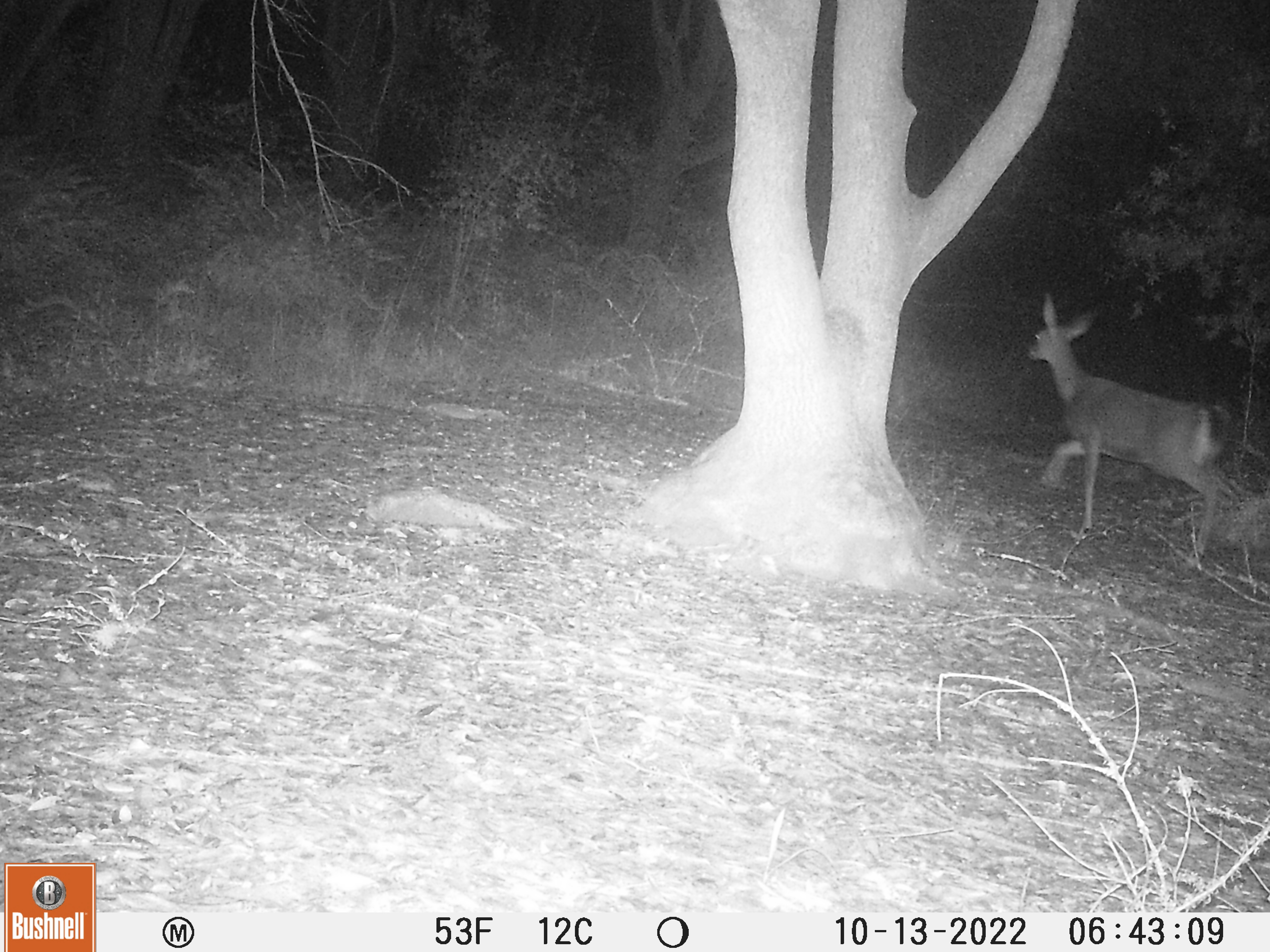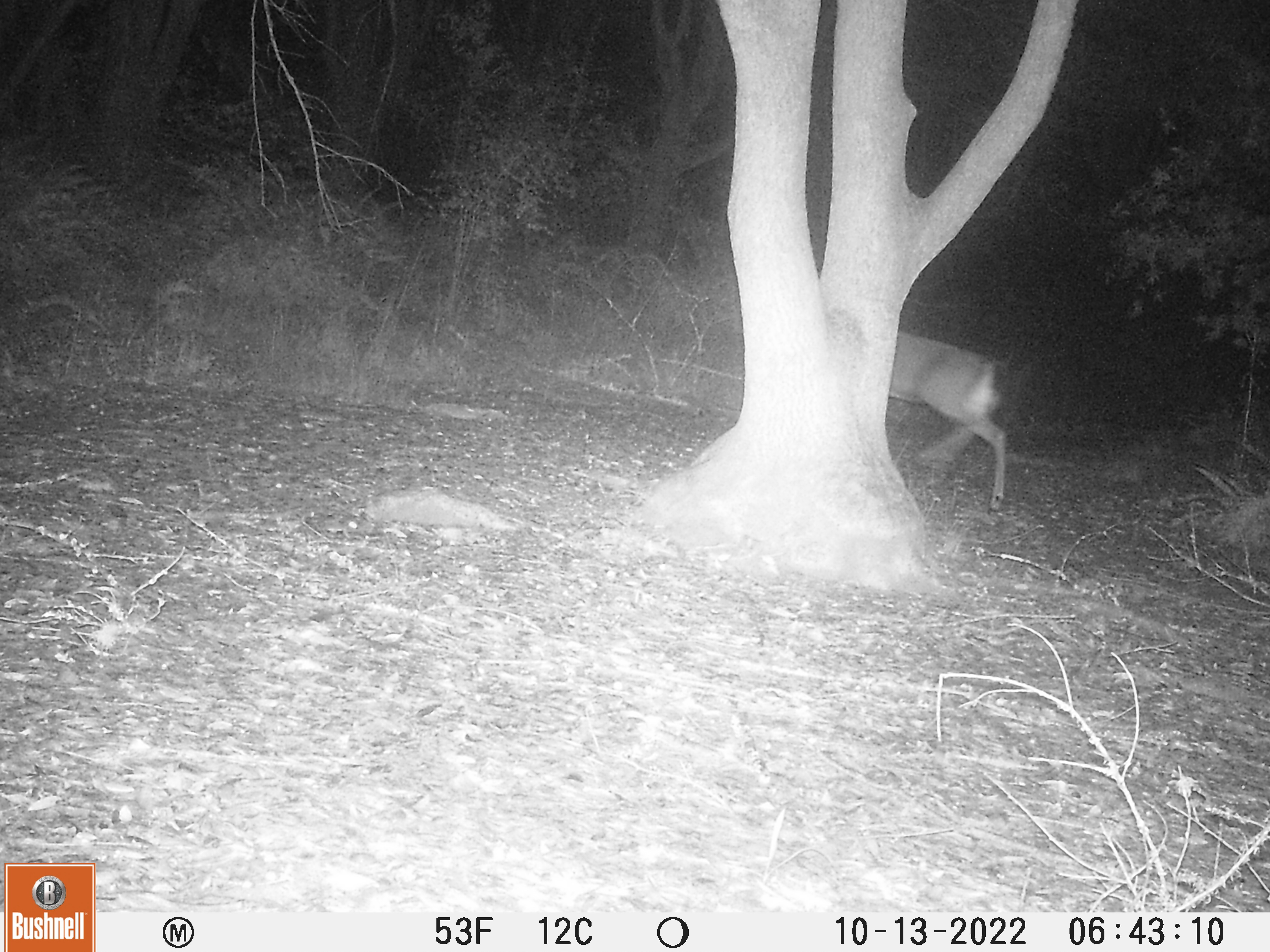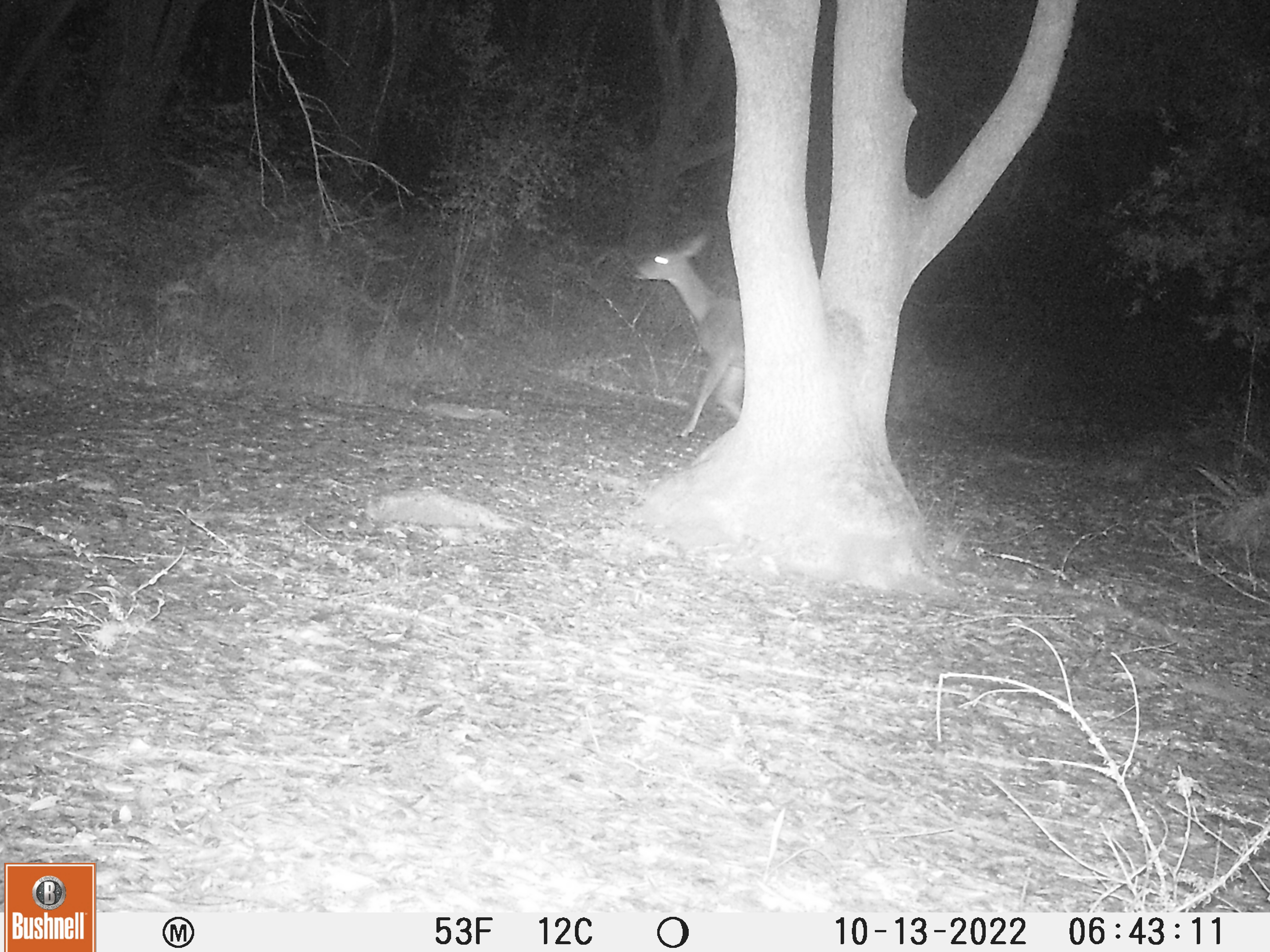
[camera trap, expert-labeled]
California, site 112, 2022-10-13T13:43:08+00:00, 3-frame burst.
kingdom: Animalia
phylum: Chordata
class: Mammalia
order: Artiodactyla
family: Cervidae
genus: Odocoileus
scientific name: Odocoileus hemionus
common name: mule deer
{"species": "mule deer (Odocoileus hemionus)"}